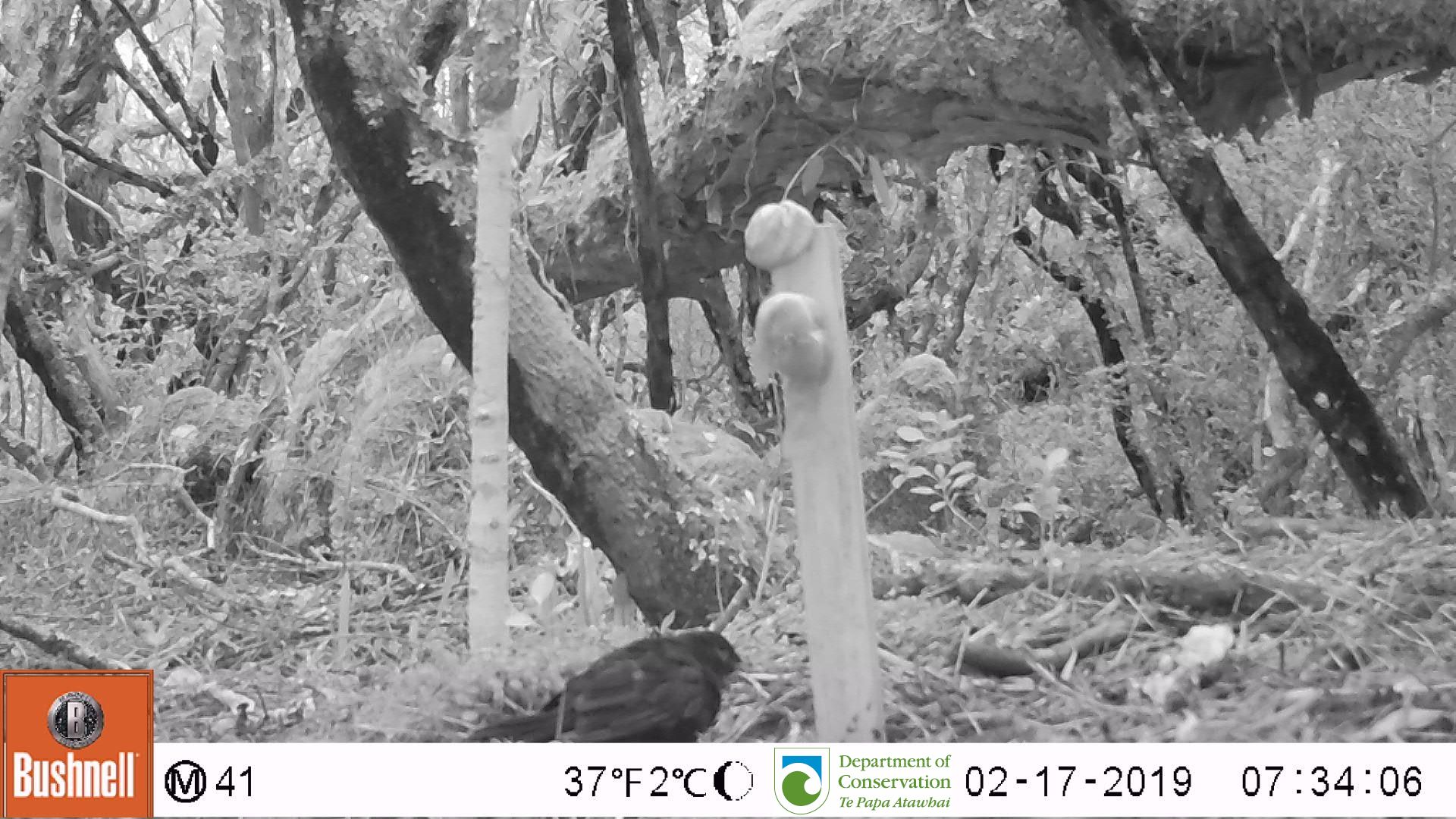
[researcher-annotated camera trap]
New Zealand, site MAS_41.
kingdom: Animalia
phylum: Chordata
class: Aves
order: Passeriformes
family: Turdidae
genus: Turdus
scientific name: Turdus merula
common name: eurasian blackbird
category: blackbird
Blackbird (eurasian blackbird) (Turdus merula).